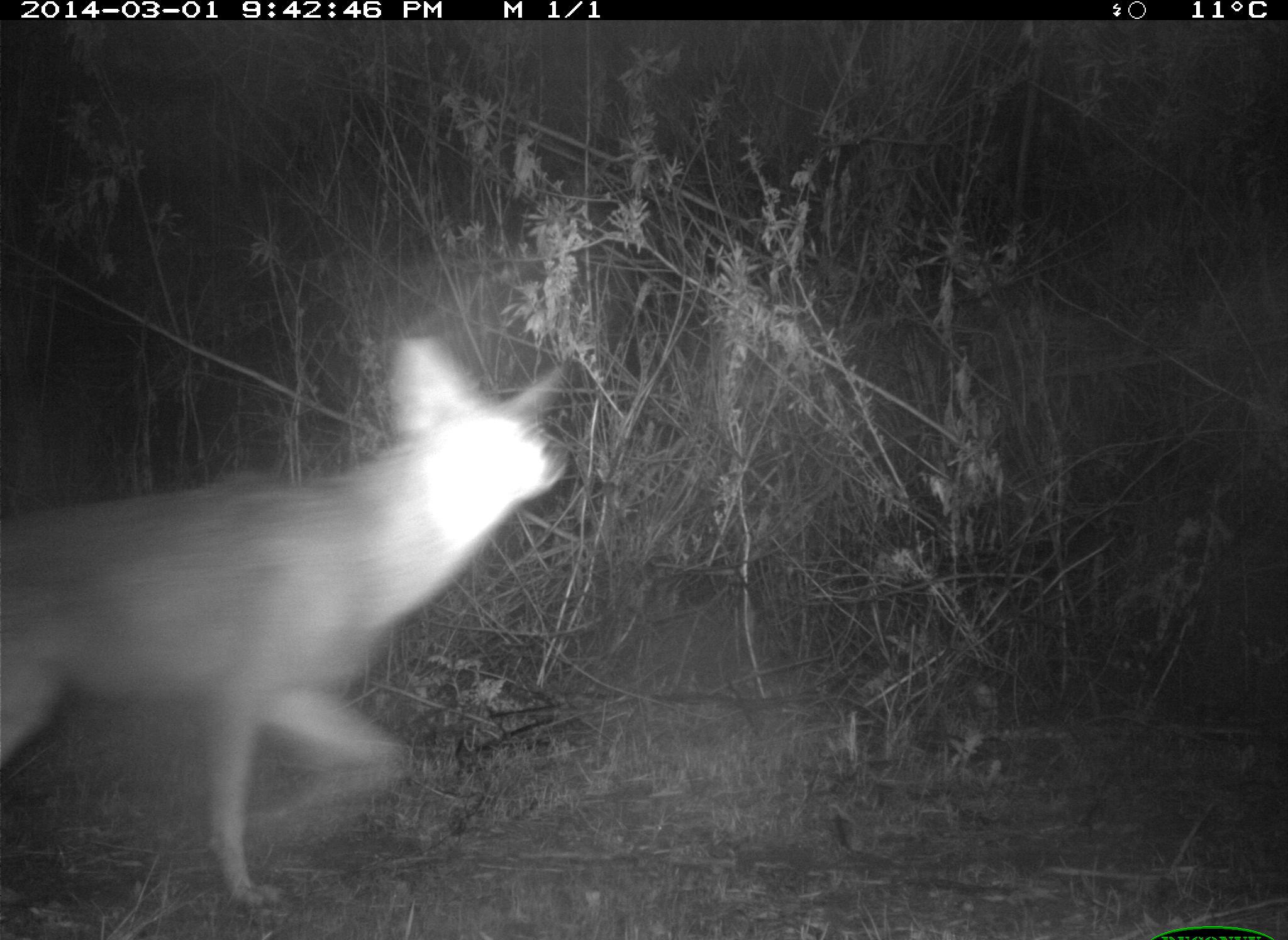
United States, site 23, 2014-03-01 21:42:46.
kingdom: Animalia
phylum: Chordata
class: Mammalia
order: Carnivora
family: Canidae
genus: Canis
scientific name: Canis latrans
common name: coyote